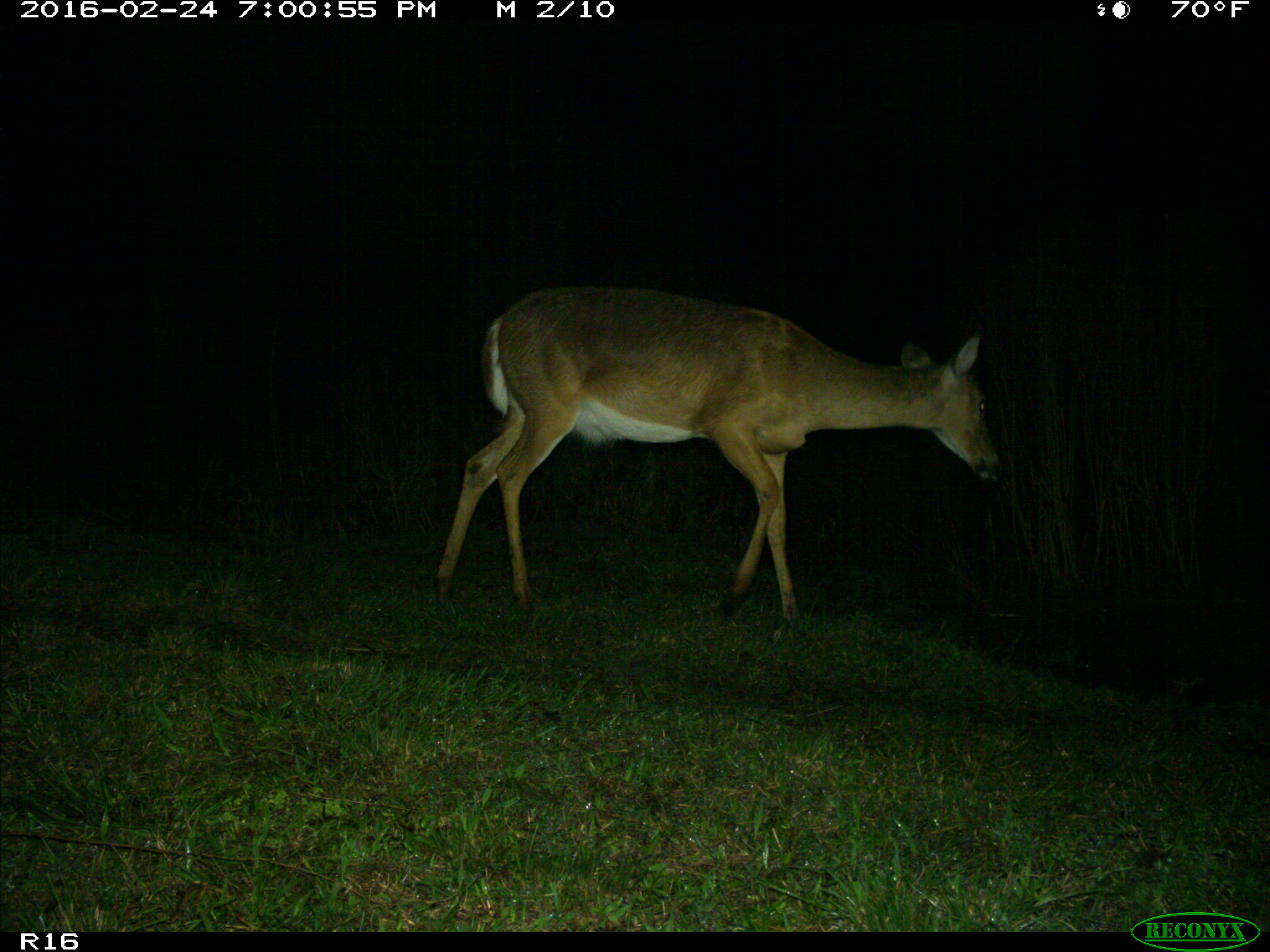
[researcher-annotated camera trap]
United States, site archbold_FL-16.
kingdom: Animalia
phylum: Chordata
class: Mammalia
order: Artiodactyla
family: Cervidae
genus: Odocoileus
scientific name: Odocoileus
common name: deer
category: unidentified deer